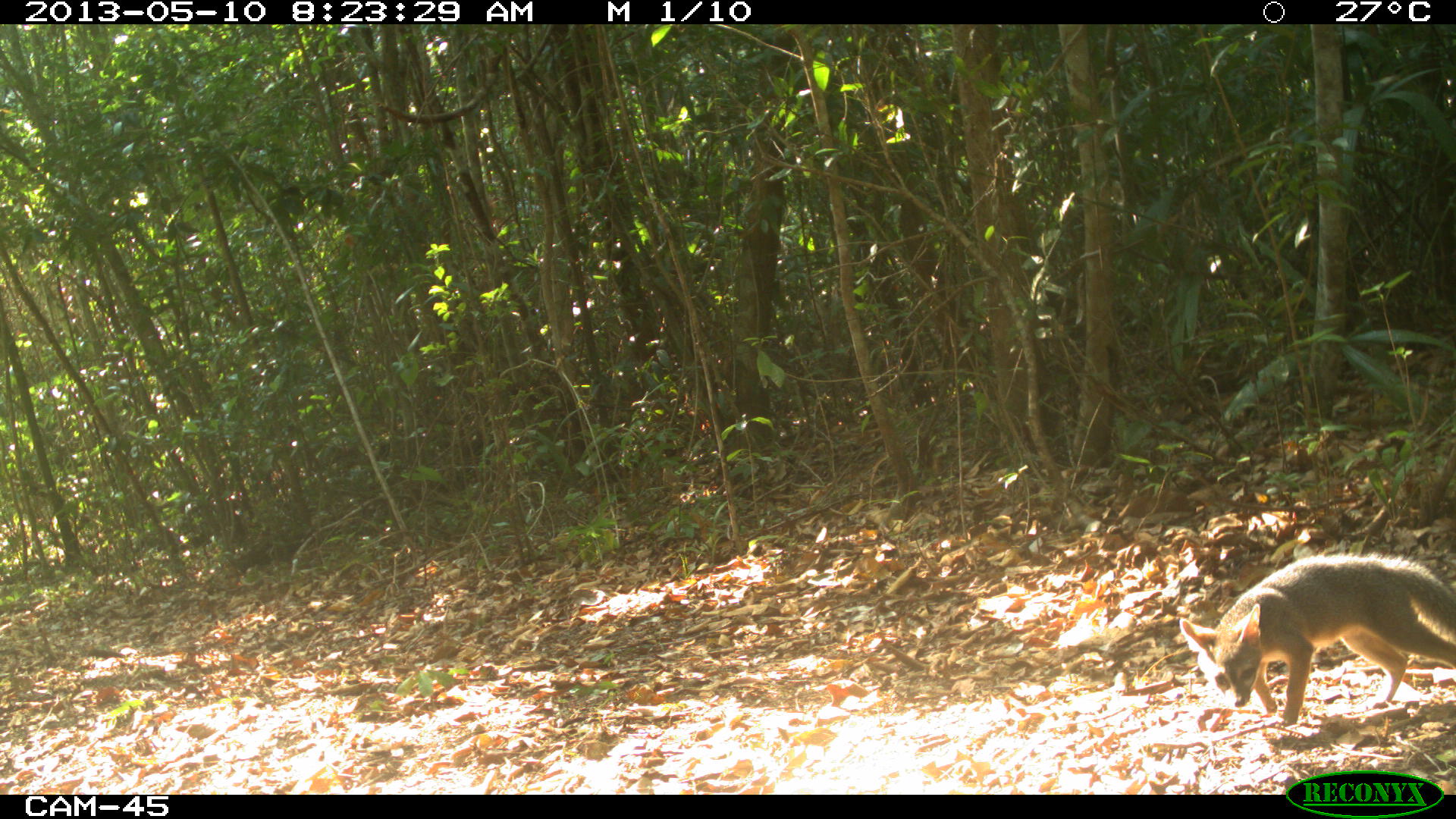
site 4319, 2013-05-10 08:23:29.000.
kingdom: Animalia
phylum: Chordata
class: Mammalia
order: Carnivora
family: Canidae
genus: Urocyon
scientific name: Urocyon cinereoargenteus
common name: gray fox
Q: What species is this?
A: Urocyon cinereoargenteus (gray fox).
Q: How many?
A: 1.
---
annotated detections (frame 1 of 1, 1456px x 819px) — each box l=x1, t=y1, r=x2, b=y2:
urocyon cinereoargenteus: l=1178, t=552, r=1455, b=727